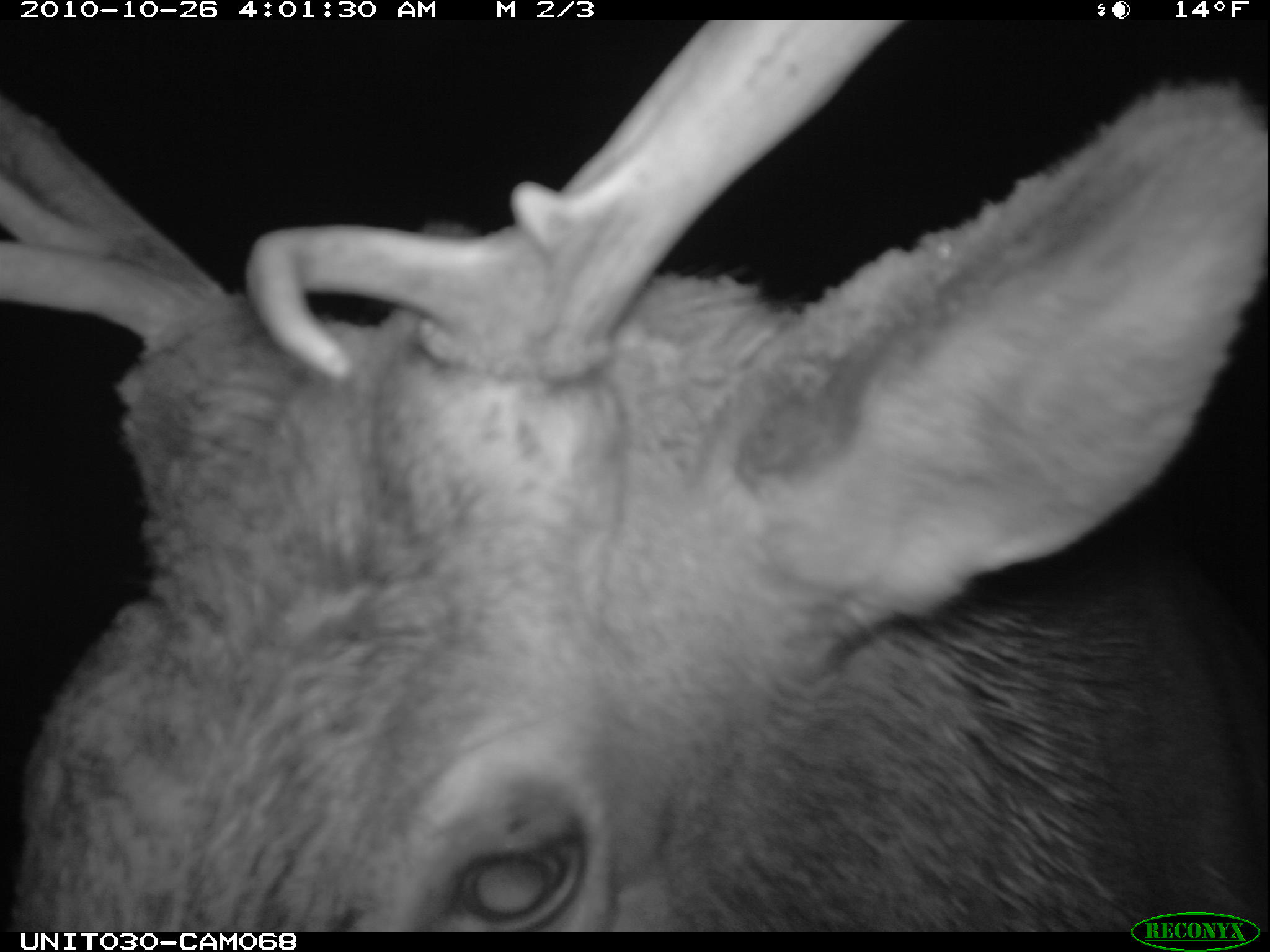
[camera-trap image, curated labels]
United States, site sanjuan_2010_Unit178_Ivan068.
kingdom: Animalia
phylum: Chordata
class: Mammalia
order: Artiodactyla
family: Cervidae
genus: Cervus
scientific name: Cervus elaphus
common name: red deer